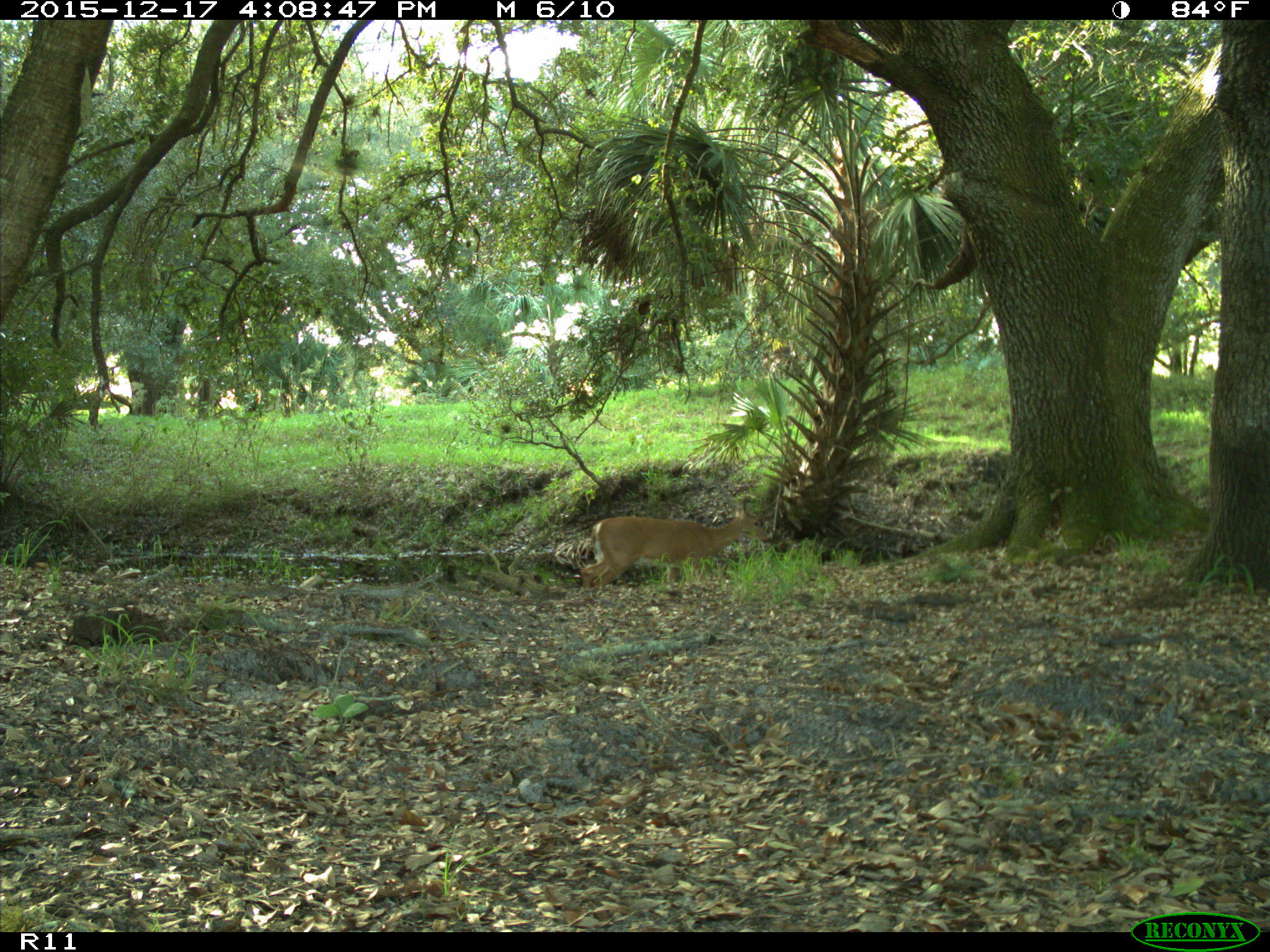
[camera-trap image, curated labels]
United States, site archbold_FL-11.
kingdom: Animalia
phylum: Chordata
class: Mammalia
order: Artiodactyla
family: Cervidae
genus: Odocoileus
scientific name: Odocoileus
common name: deer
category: unidentified deer